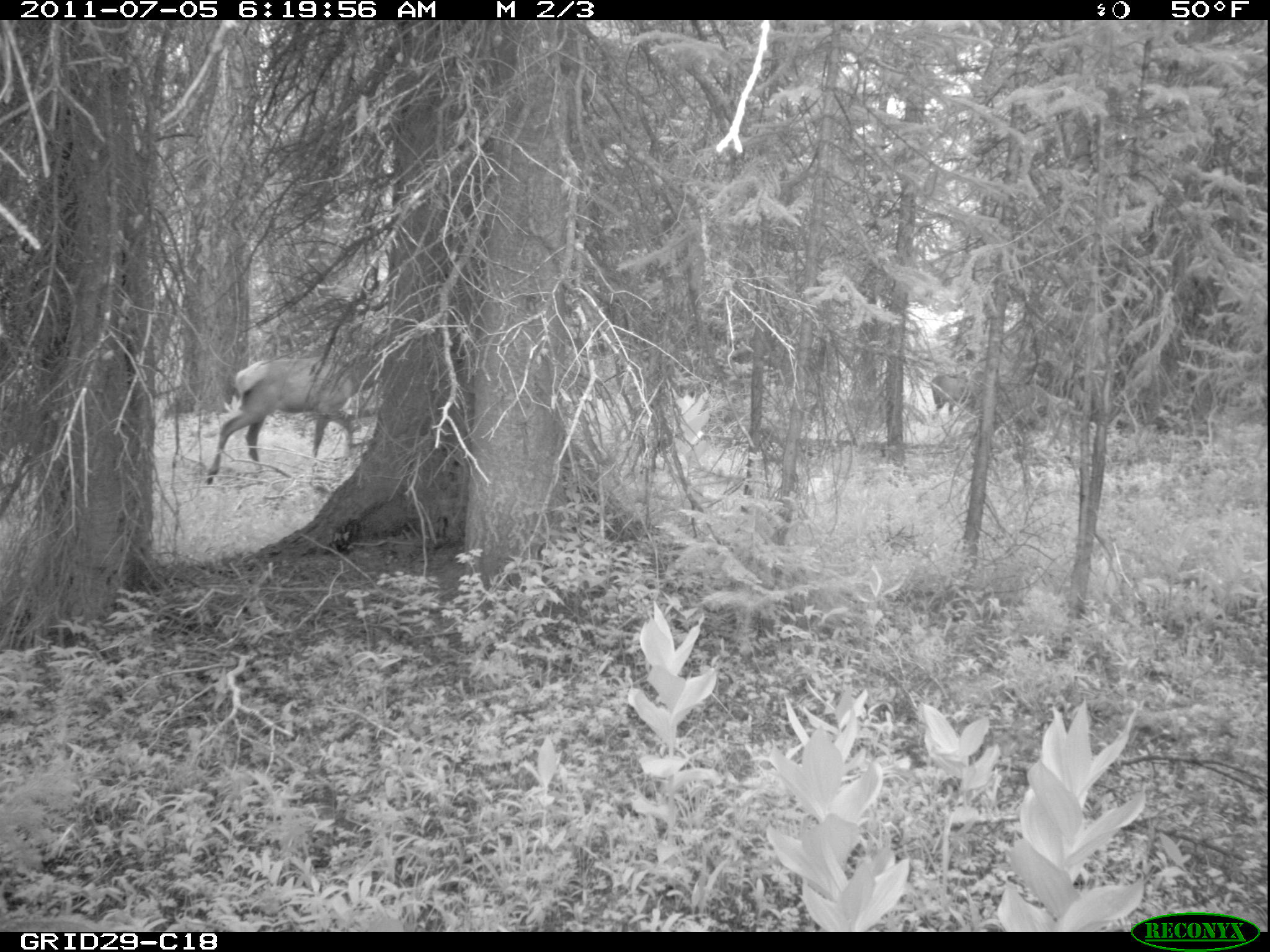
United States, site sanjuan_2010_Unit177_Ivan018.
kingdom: Animalia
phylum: Chordata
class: Mammalia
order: Artiodactyla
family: Cervidae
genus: Cervus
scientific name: Cervus elaphus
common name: red deer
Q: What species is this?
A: Cervus elaphus (red deer).